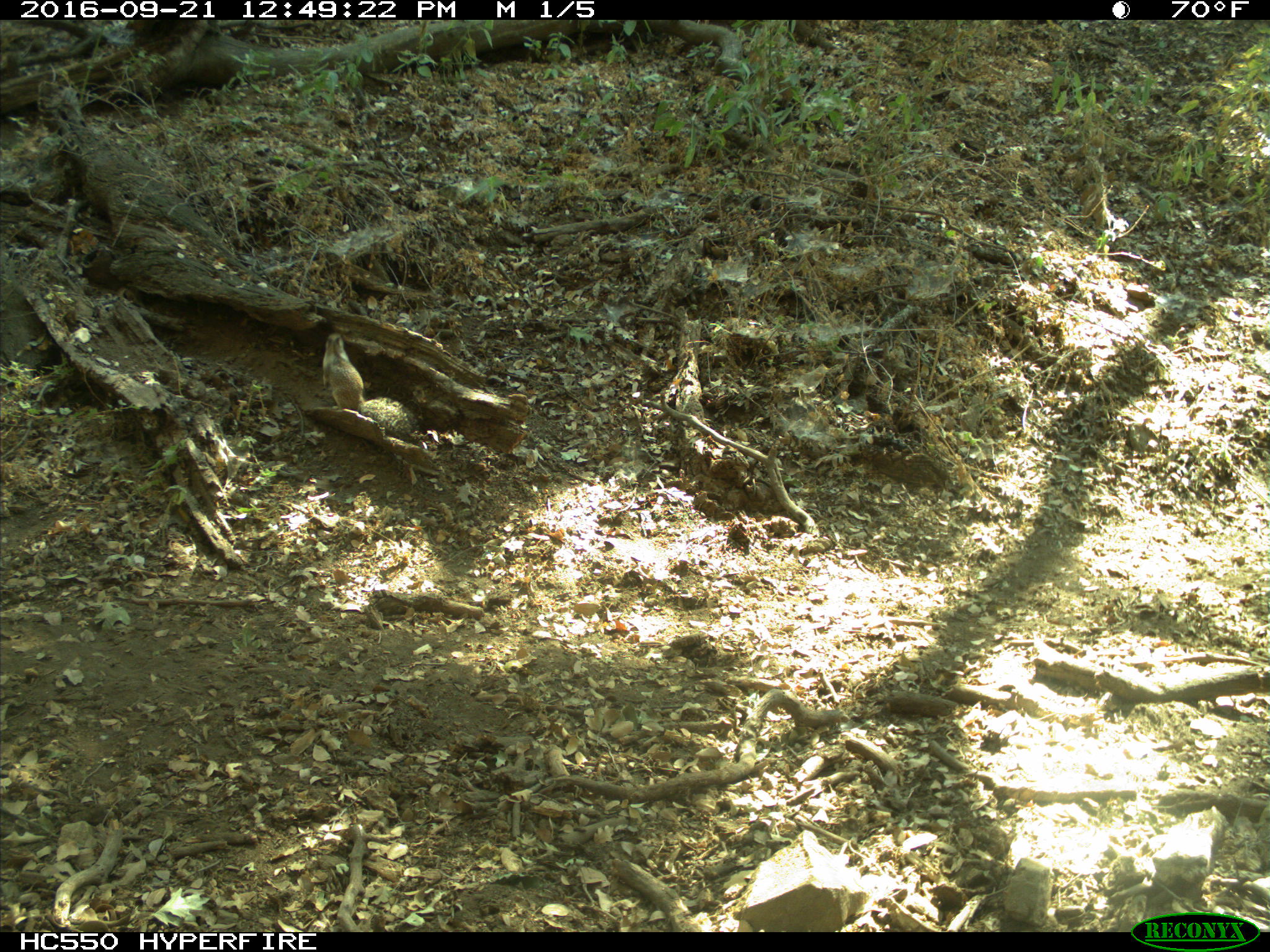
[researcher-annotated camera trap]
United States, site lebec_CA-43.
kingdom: Animalia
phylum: Chordata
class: Mammalia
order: Rodentia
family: Sciuridae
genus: Otospermophilus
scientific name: Otospermophilus beecheyi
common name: california ground squirrel